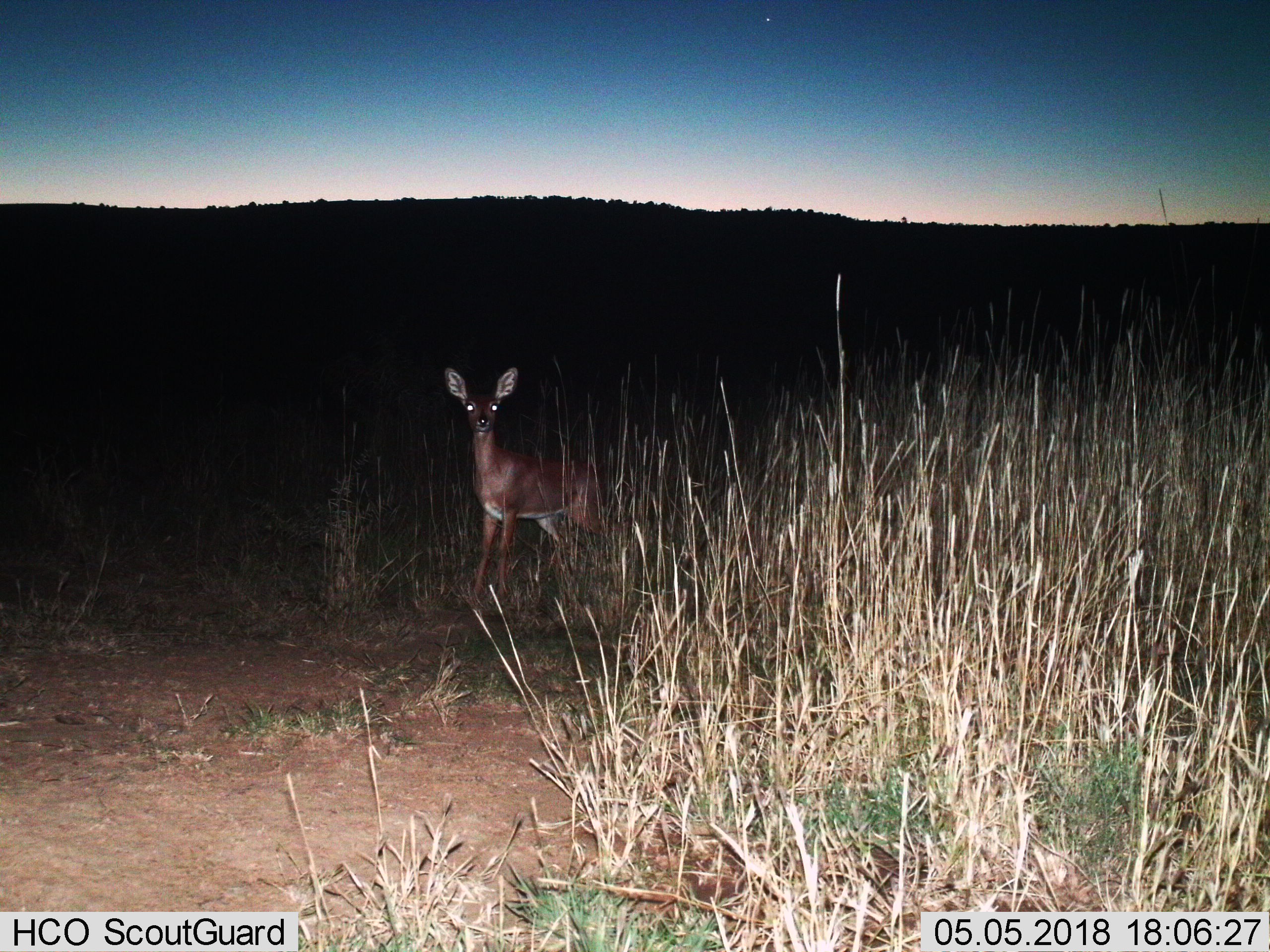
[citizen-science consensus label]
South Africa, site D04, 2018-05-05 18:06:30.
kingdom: Animalia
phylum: Chordata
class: Mammalia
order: Artiodactyla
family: Bovidae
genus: Raphicerus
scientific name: Raphicerus campestris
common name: steenbok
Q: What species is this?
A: Steenbok (Raphicerus campestris).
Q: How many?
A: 1.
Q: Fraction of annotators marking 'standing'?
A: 100%.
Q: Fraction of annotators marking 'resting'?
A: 0%.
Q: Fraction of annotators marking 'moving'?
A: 0%.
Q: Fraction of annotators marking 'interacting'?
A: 0%.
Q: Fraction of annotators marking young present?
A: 0%.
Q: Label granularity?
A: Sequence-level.